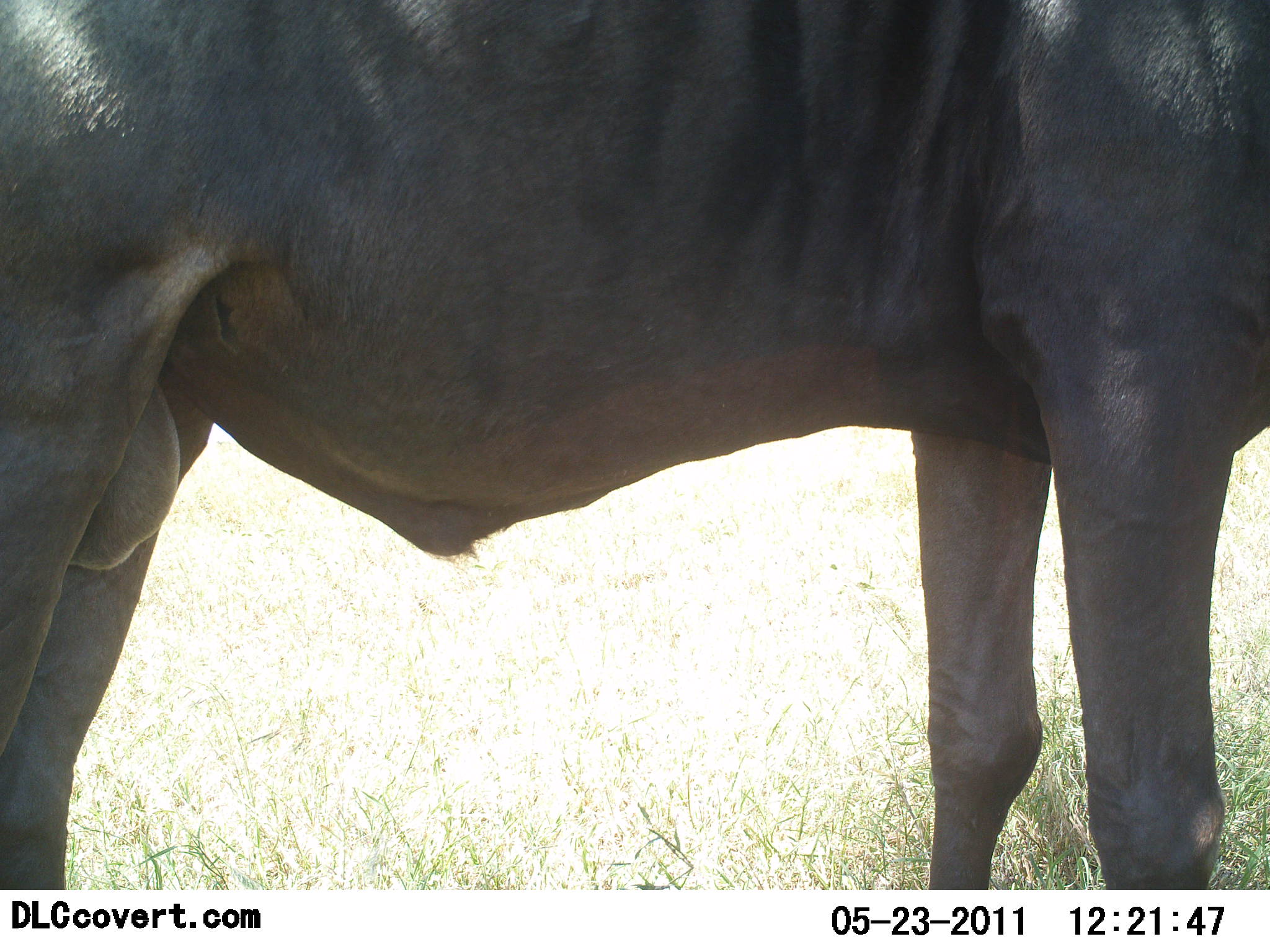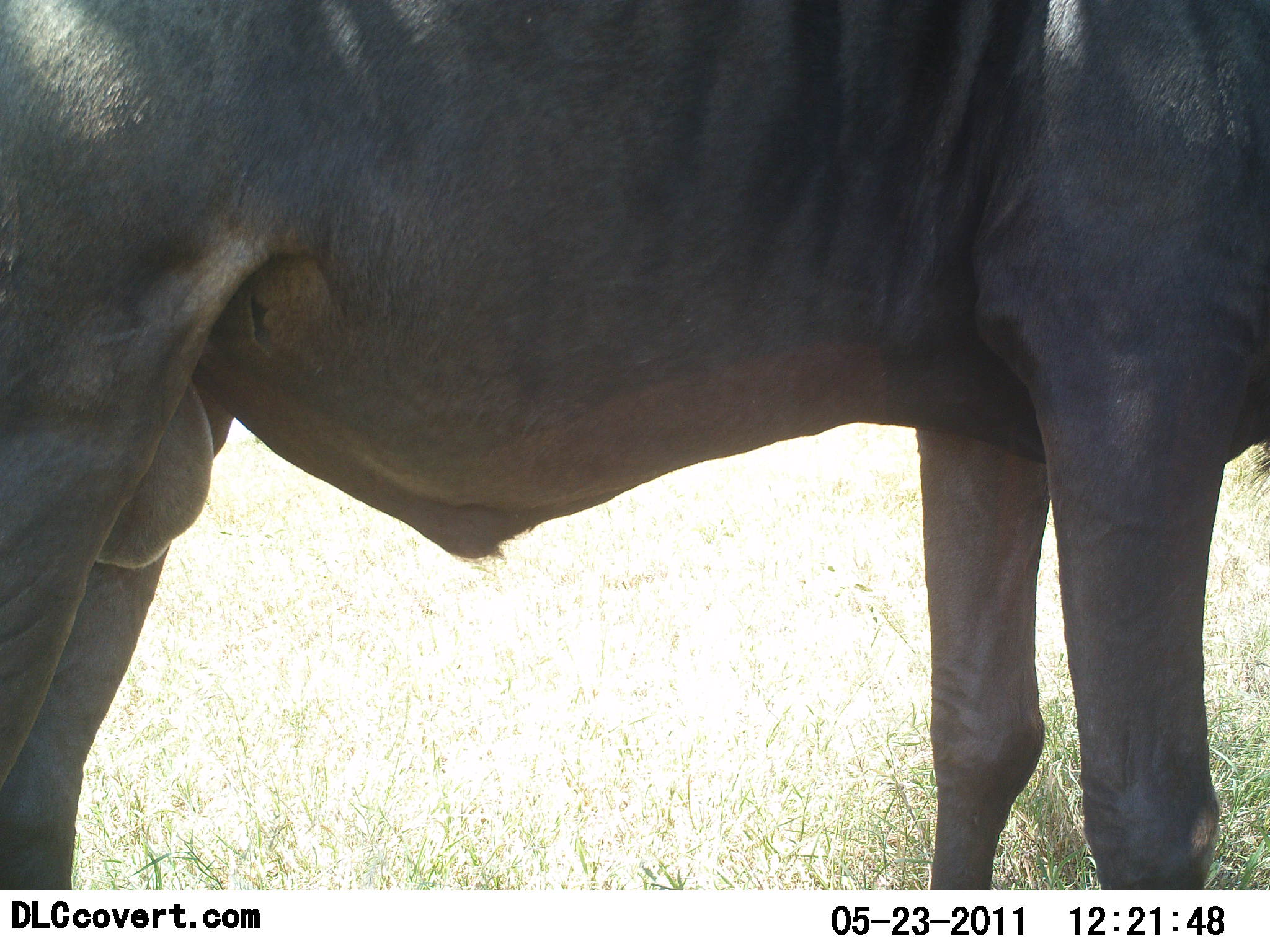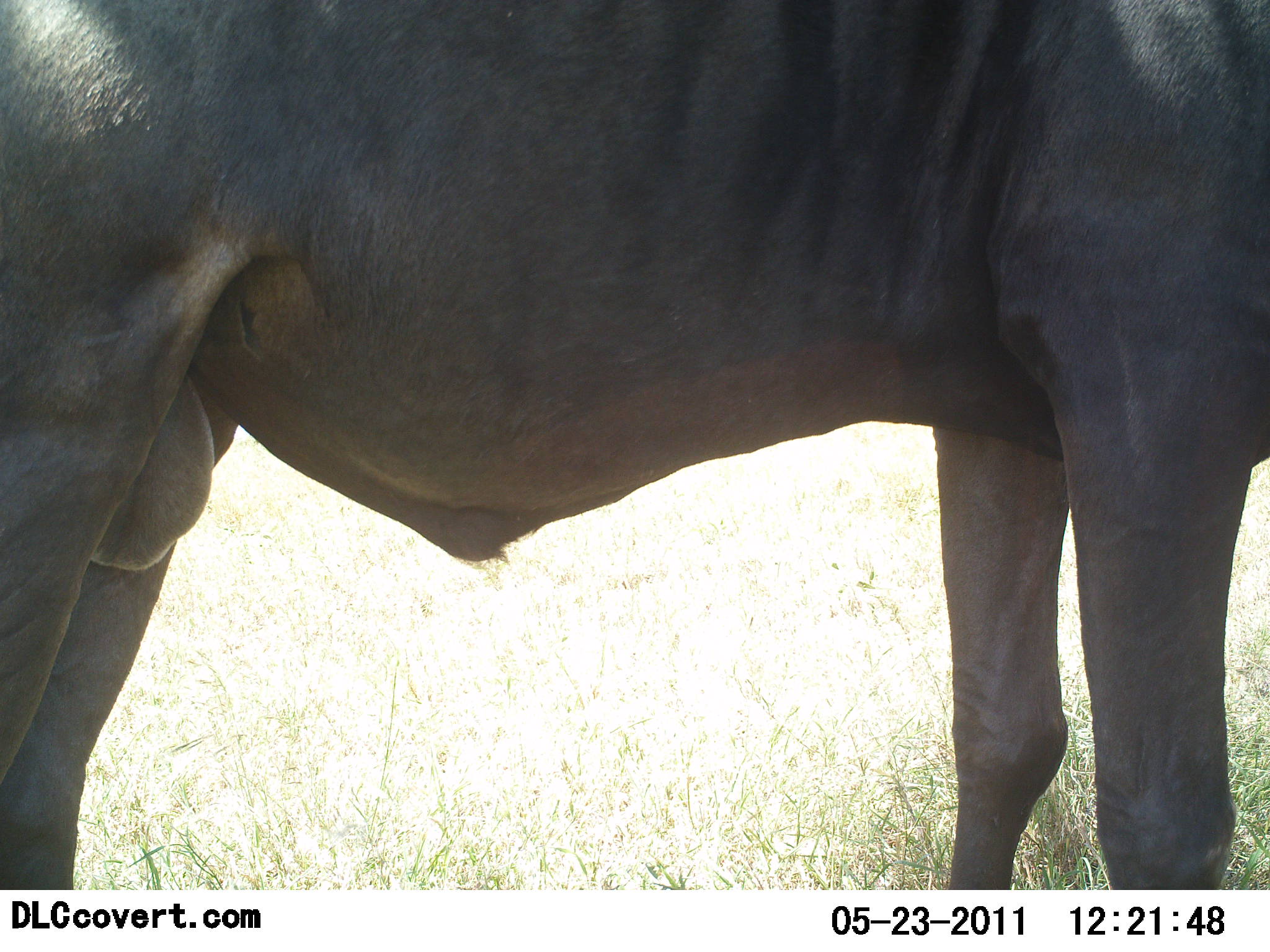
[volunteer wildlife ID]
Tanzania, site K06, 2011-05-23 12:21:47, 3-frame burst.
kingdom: Animalia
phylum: Chordata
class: Mammalia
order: Artiodactyla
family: Bovidae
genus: Connochaetes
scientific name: Connochaetes taurinus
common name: blue wildebeest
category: wildebeest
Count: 1.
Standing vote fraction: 100%.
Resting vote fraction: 0%.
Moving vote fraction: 0%.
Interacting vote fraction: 0%.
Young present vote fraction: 0%.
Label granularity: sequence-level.